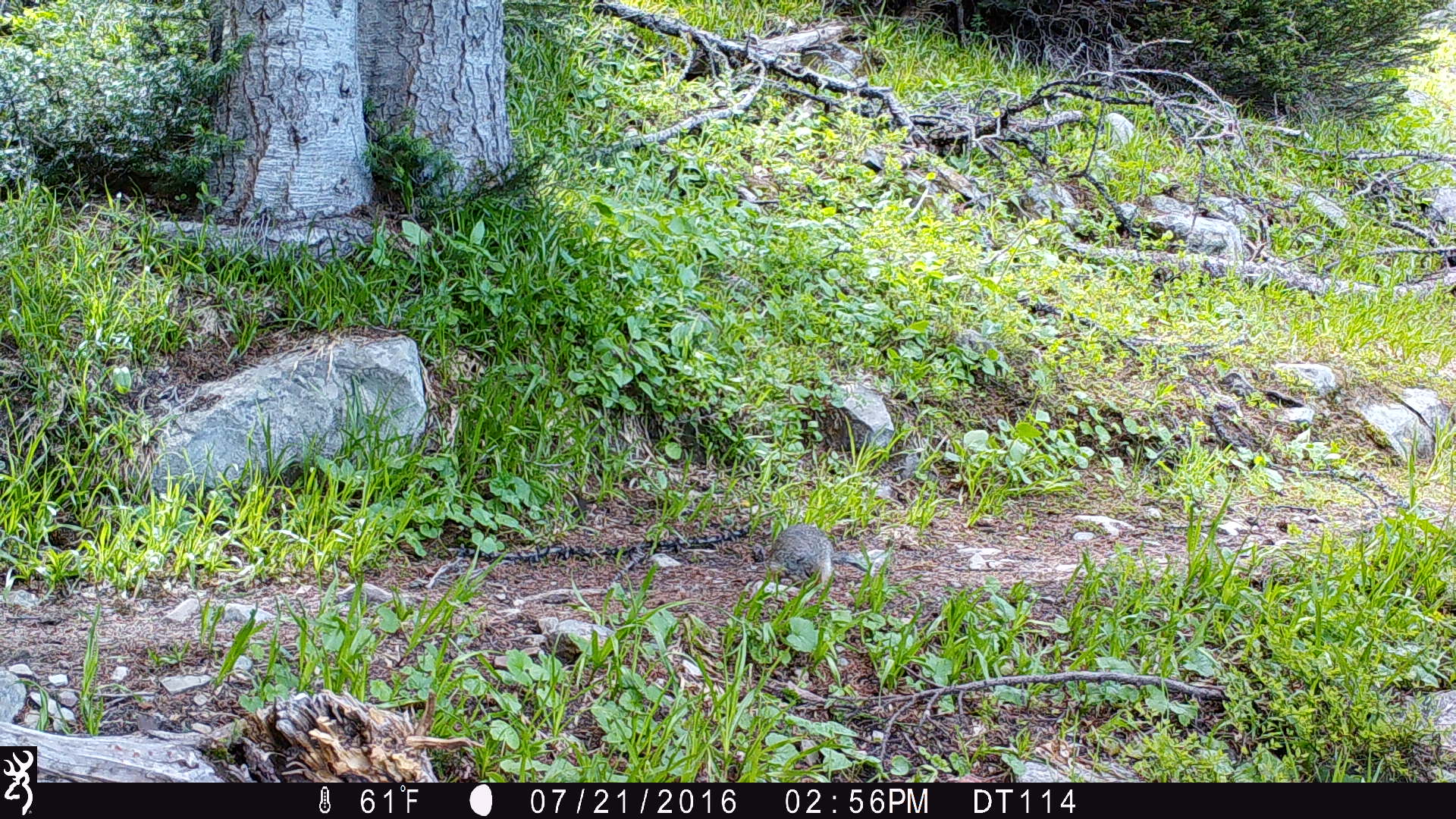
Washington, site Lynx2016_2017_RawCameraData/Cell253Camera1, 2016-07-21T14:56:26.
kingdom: Animalia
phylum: Chordata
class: Mammalia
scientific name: Mammalia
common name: small mammal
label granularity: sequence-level